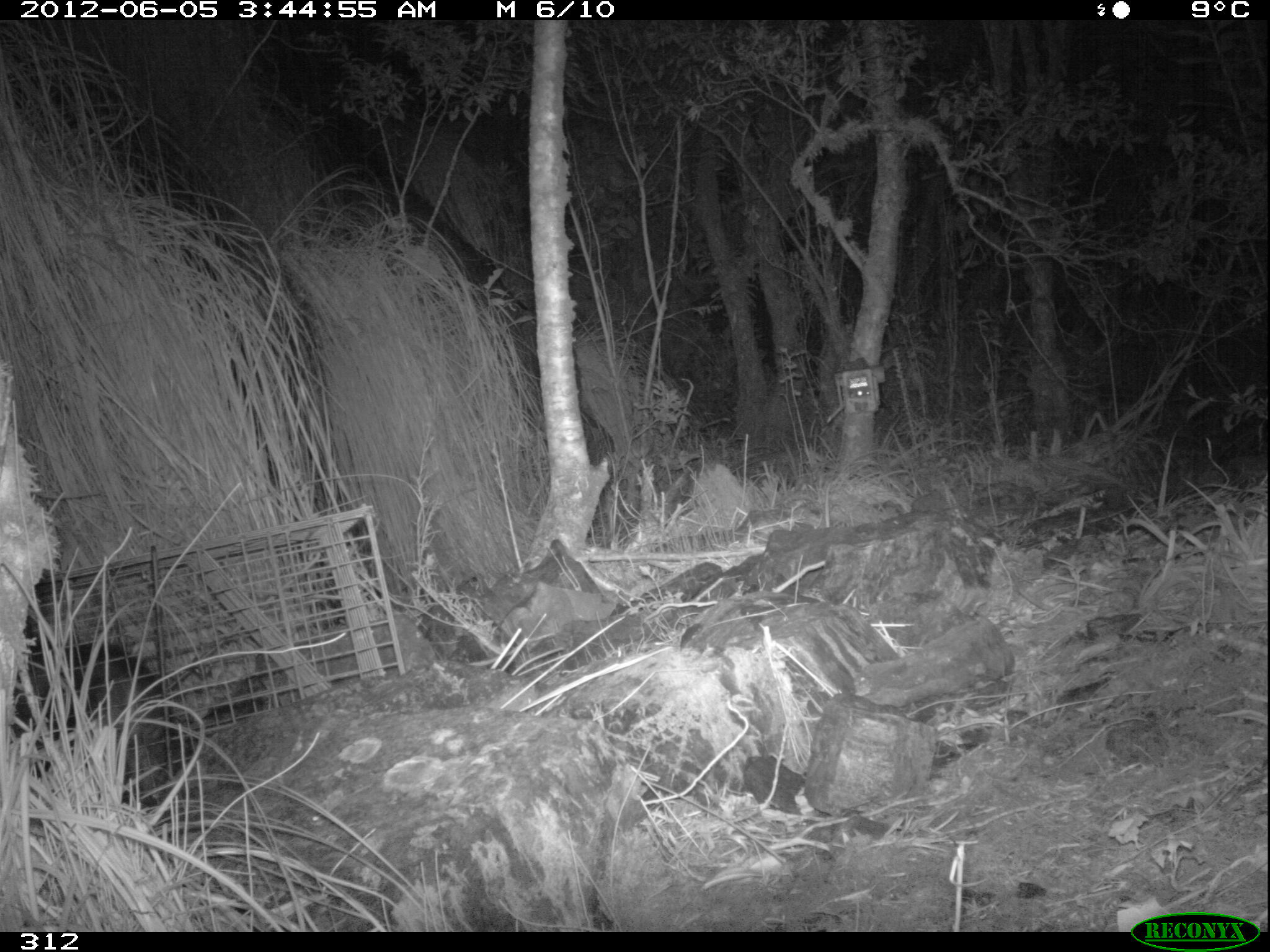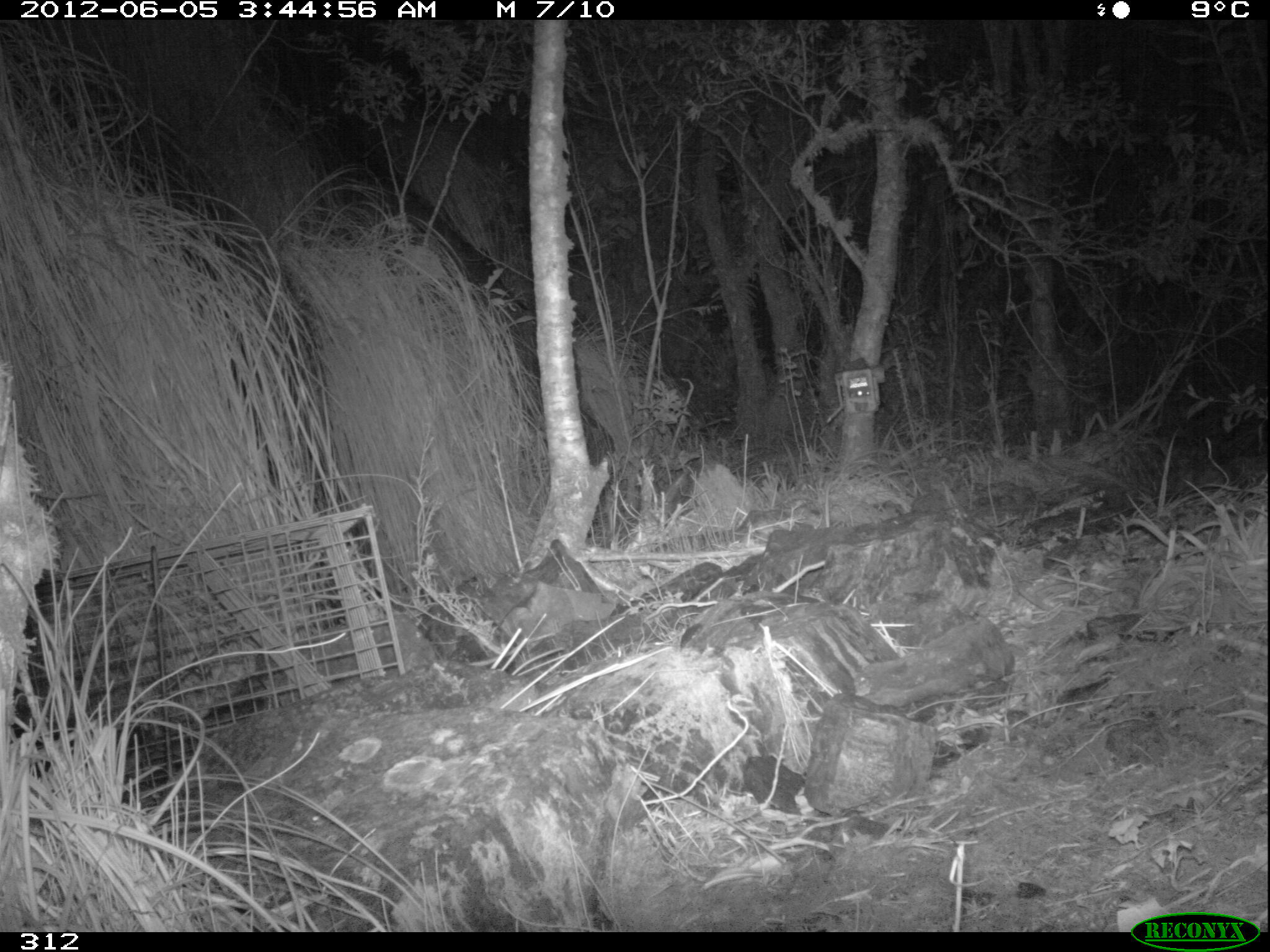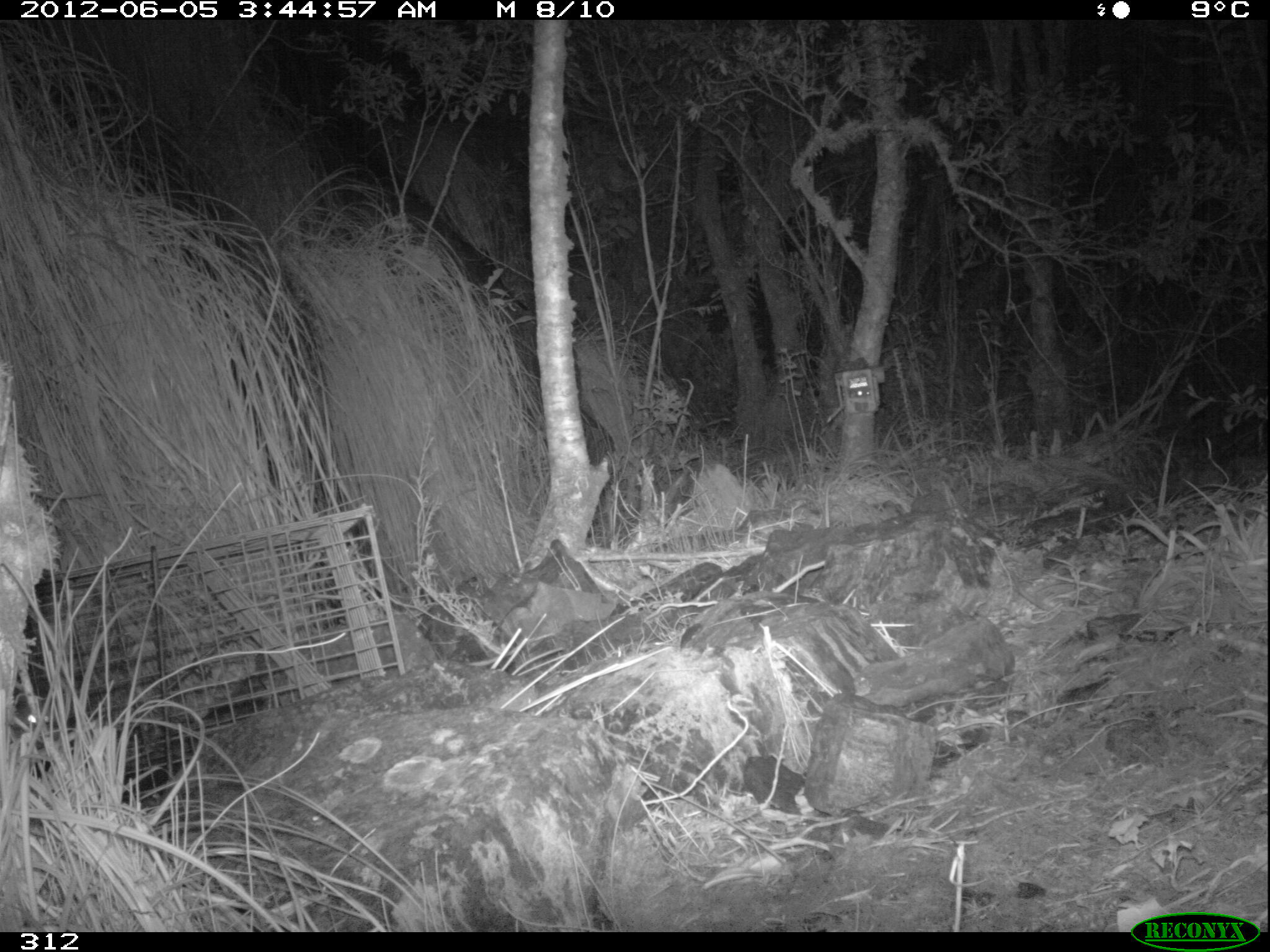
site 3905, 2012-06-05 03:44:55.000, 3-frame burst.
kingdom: Animalia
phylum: Chordata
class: Mammalia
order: Didelphimorphia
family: Didelphidae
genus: Didelphis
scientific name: Didelphis pernigra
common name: andean white-eared opossum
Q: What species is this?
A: Didelphis pernigra (andean white-eared opossum).